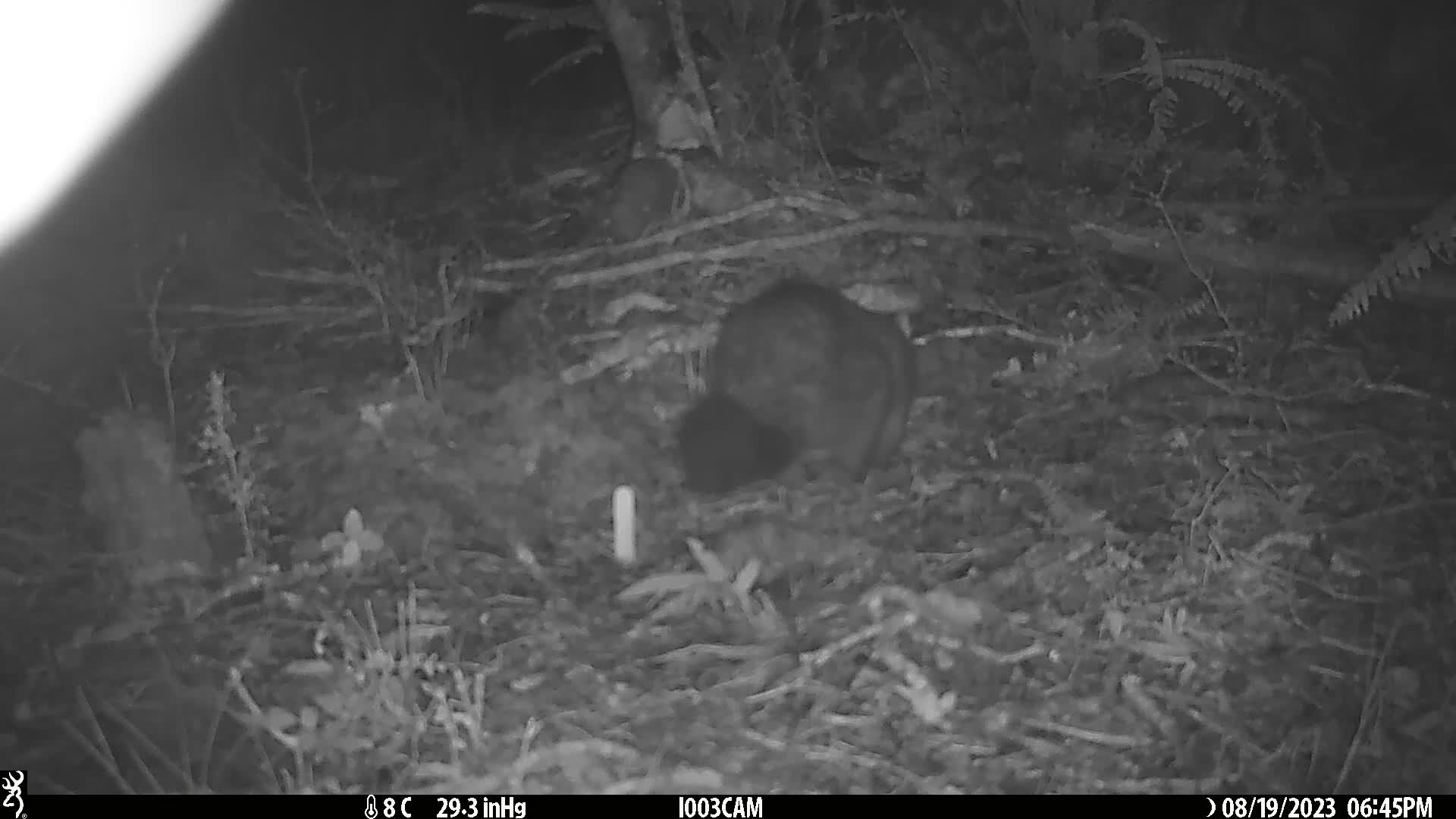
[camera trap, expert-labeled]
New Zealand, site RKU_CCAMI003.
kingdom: Animalia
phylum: Chordata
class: Mammalia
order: Diprotodontia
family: Phalangeridae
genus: Trichosurus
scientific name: Trichosurus vulpecula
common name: common brushtail possum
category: possum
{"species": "possum (common brushtail possum) (Trichosurus vulpecula)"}